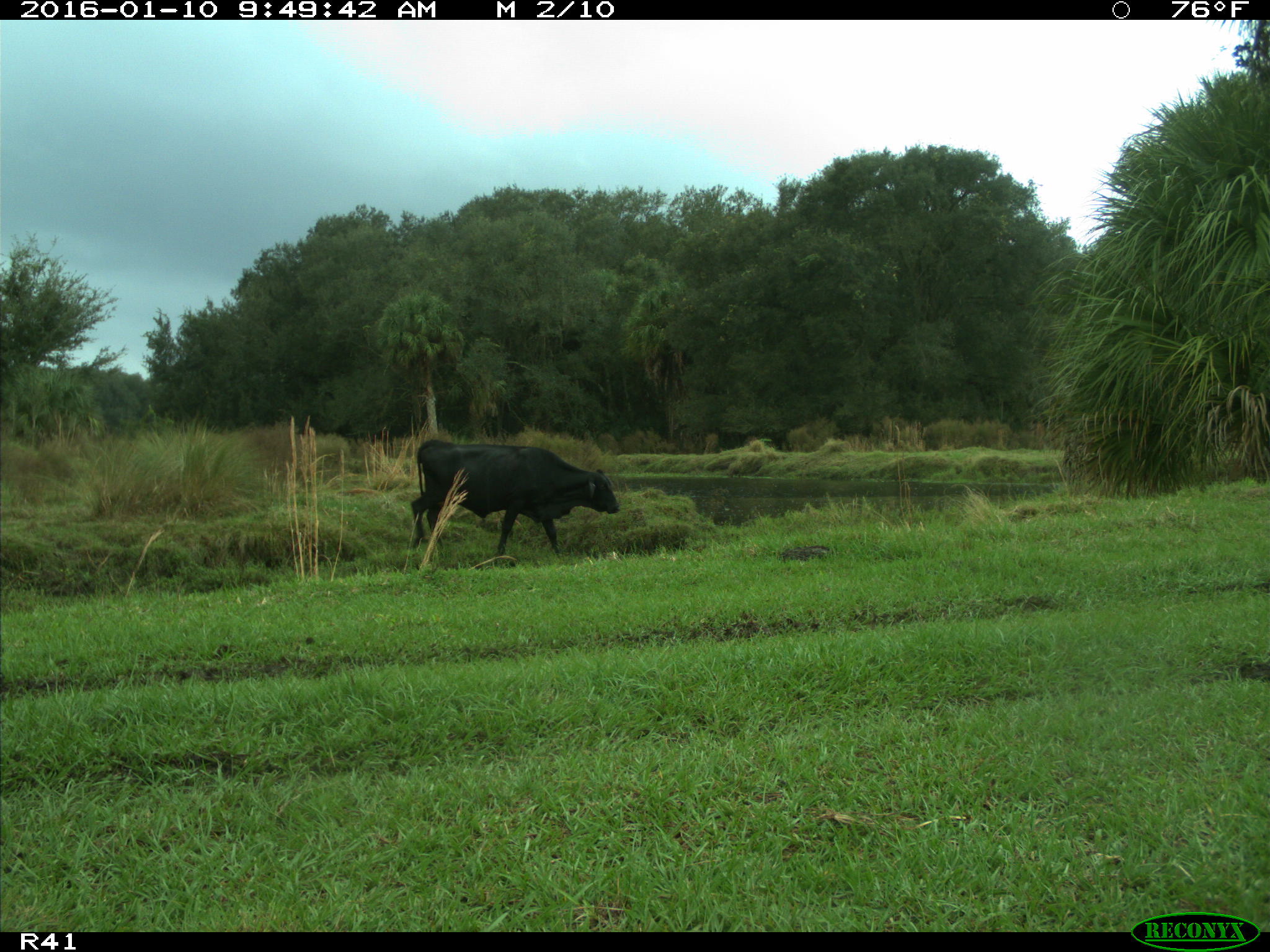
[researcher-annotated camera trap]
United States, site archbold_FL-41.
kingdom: Animalia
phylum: Chordata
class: Mammalia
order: Artiodactyla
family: Bovidae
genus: Bos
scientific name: Bos taurus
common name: domestic cow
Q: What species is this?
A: Bos taurus (domestic cow).